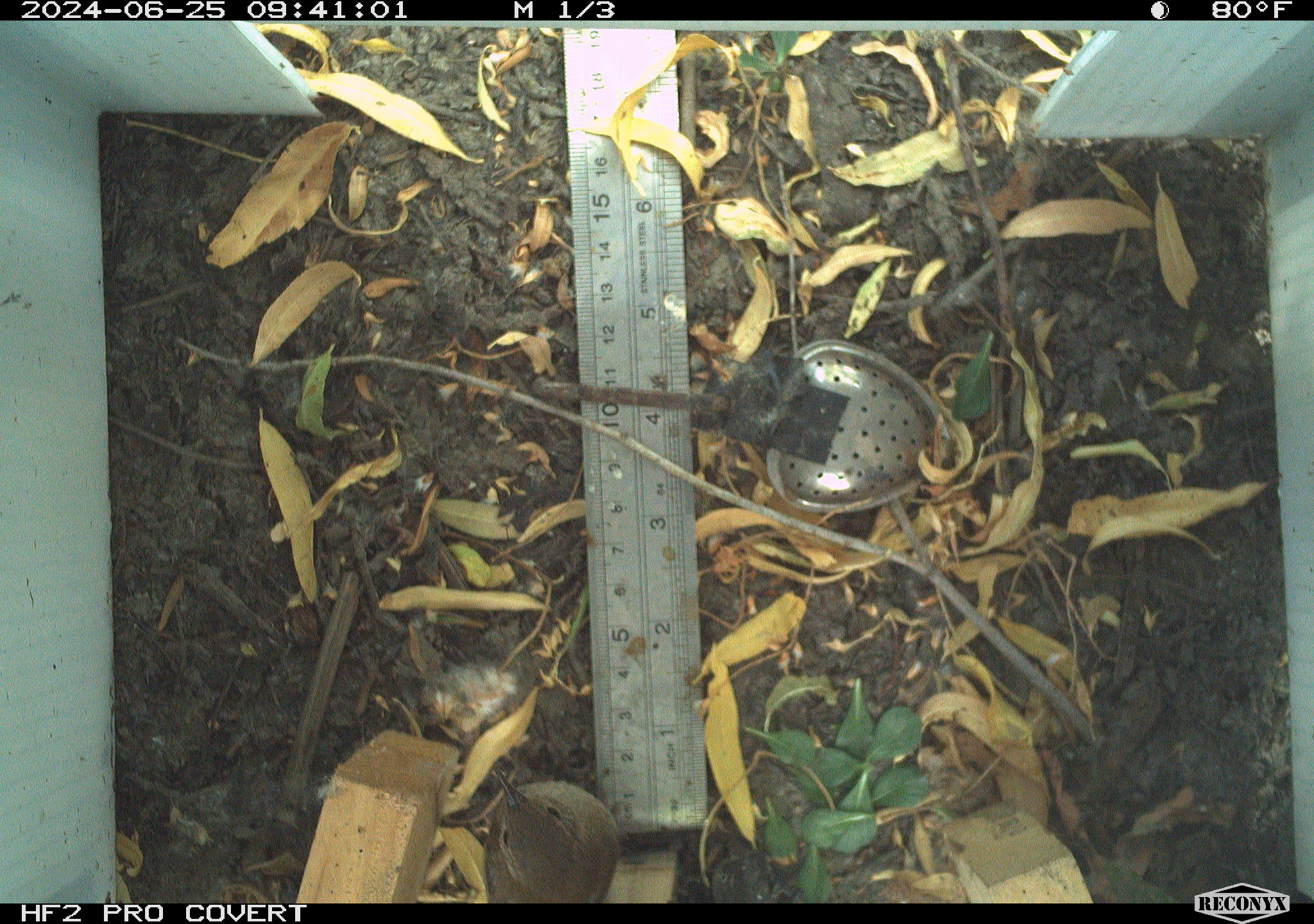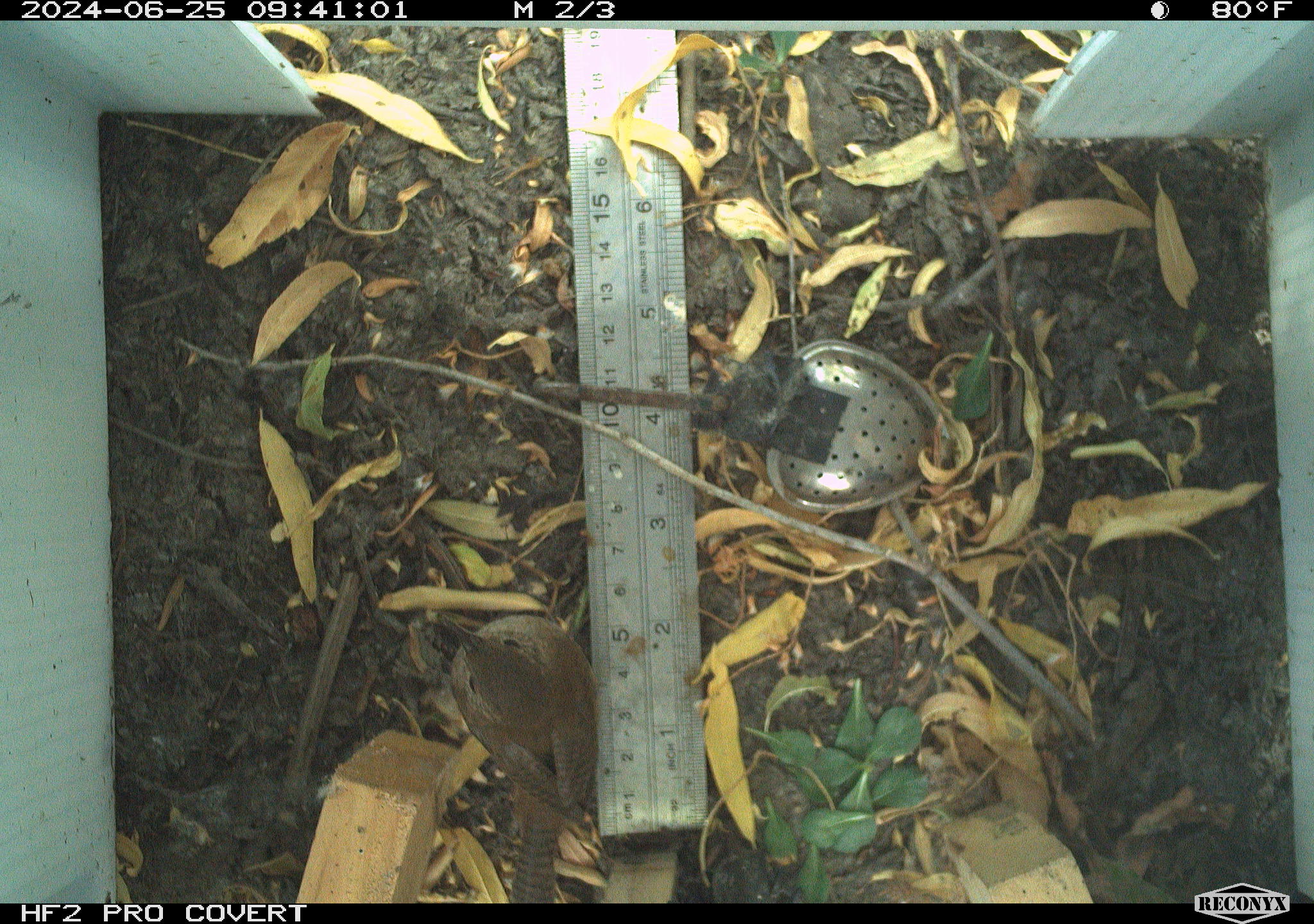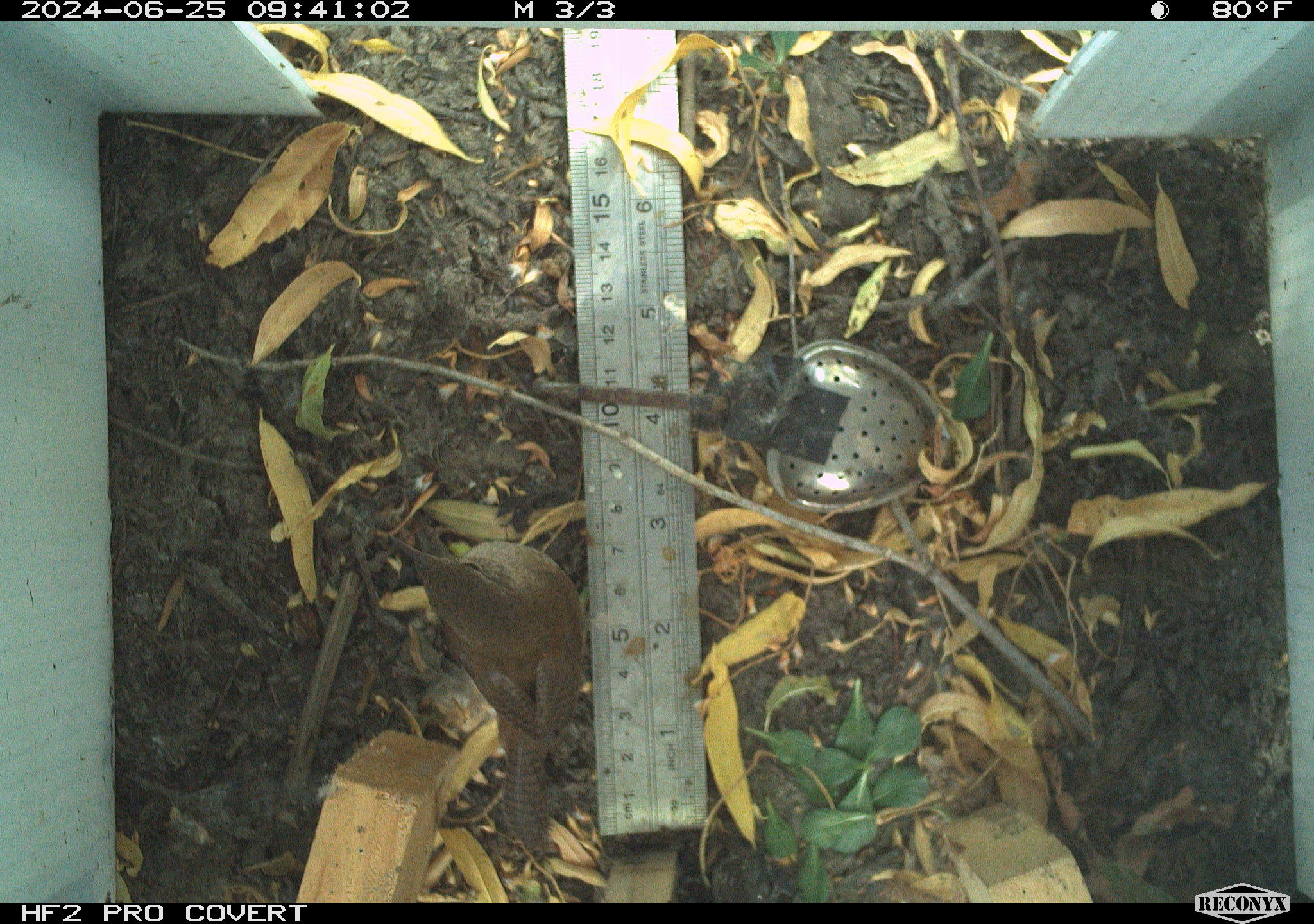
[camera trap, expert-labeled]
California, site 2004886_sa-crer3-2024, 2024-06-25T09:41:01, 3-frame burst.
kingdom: Animalia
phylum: Chordata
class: Aves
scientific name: Aves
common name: bird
Bird (Aves).